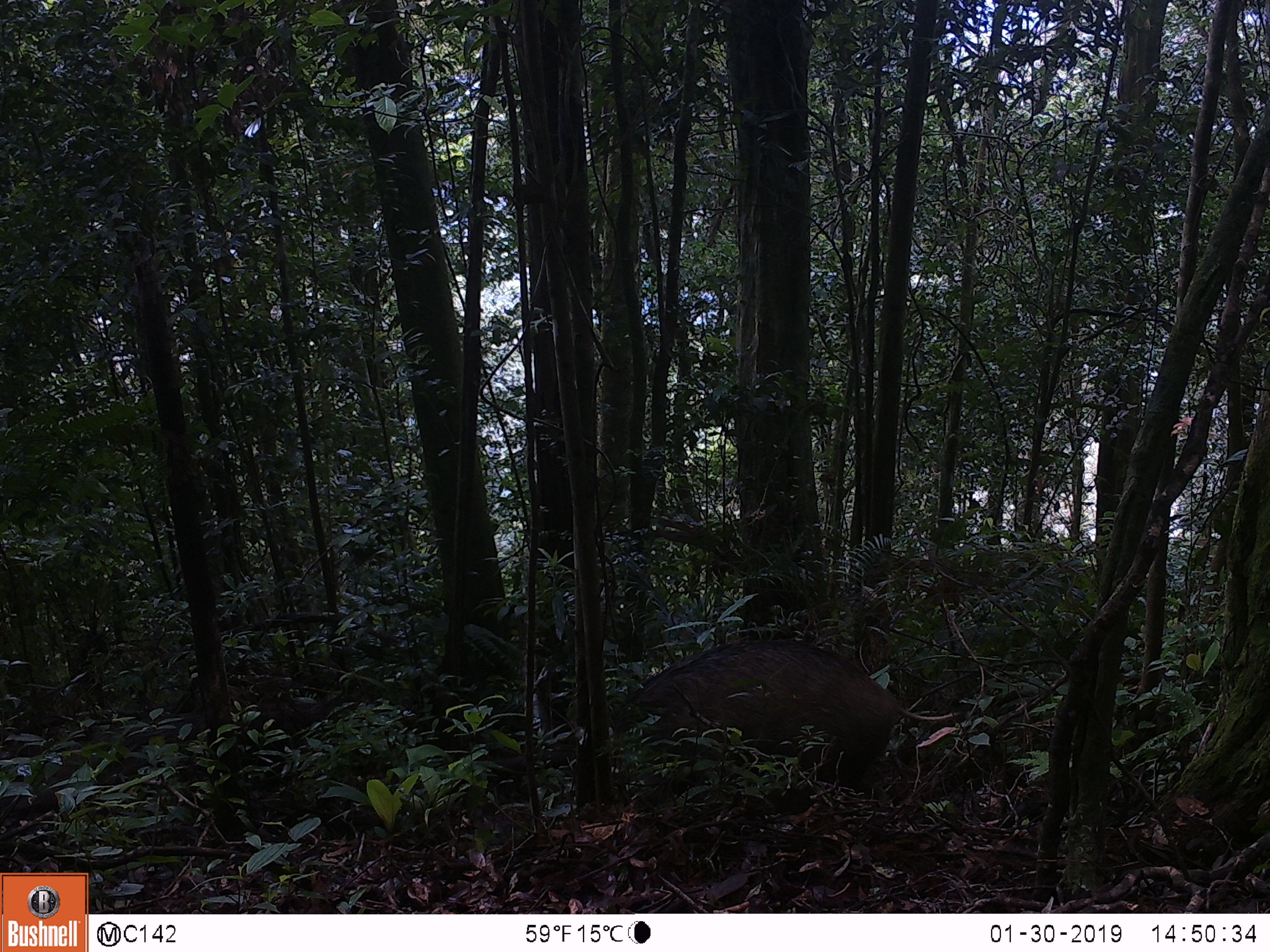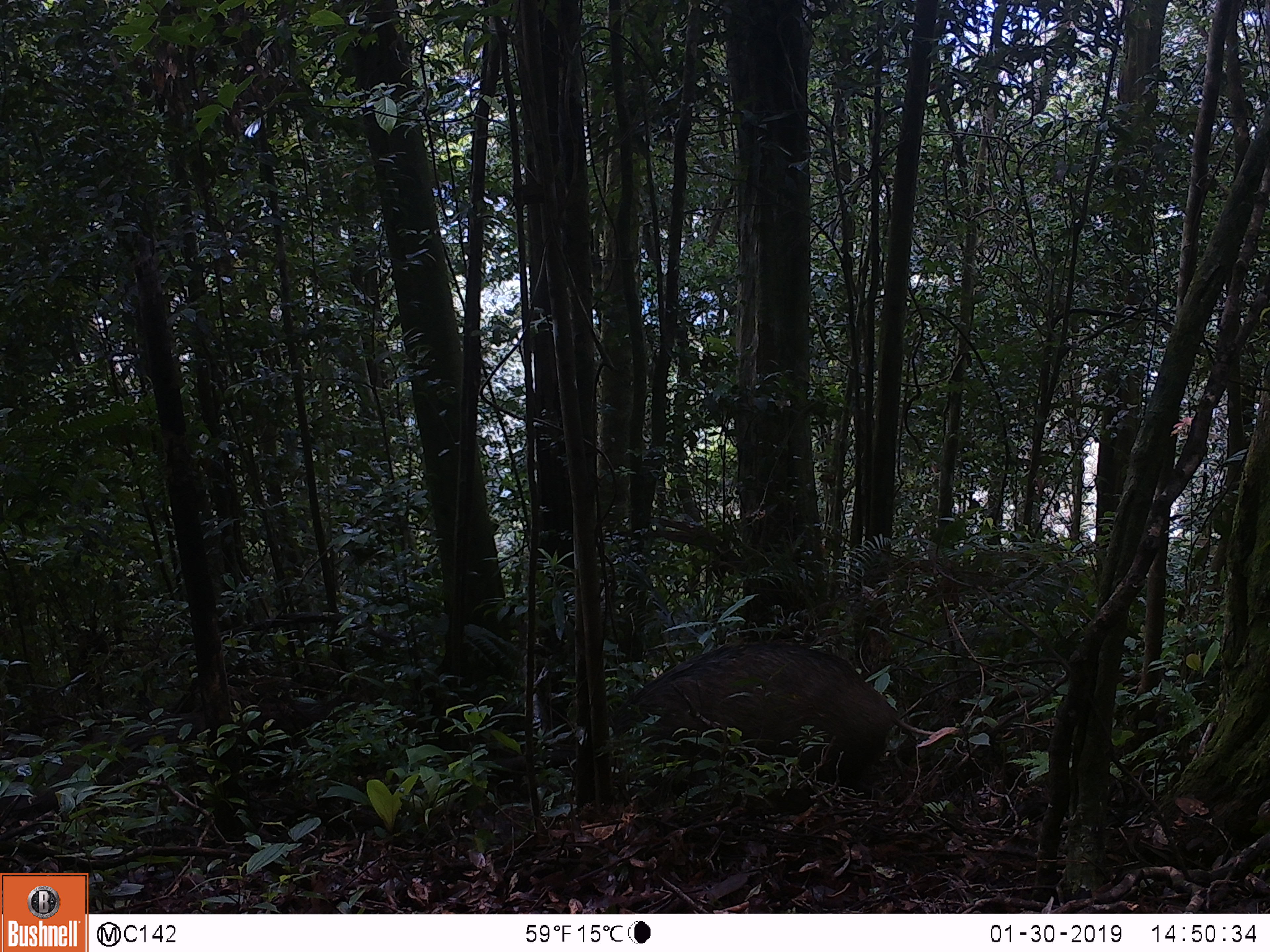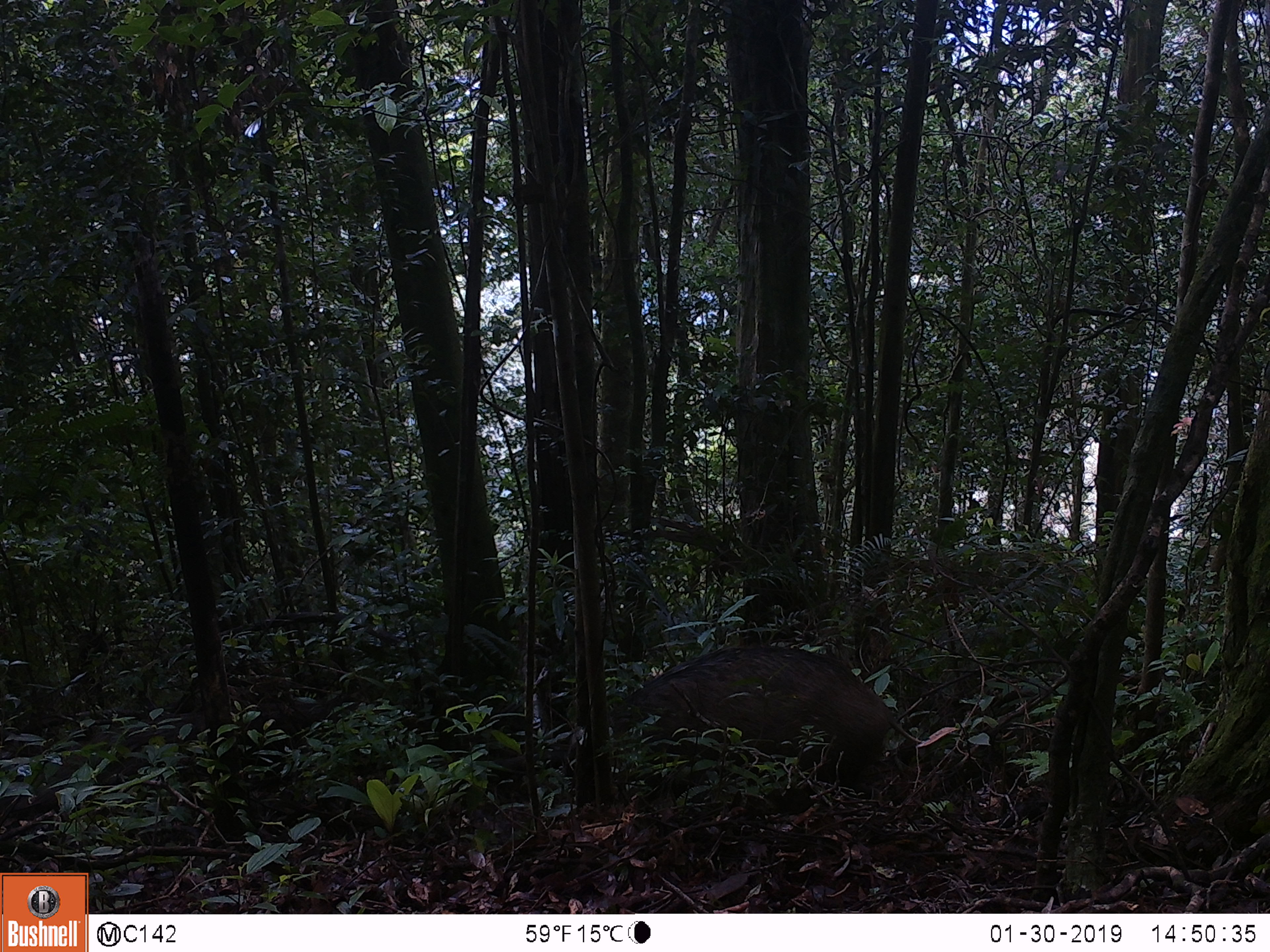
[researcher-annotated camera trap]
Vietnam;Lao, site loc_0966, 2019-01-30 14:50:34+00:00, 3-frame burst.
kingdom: Animalia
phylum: Chordata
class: Mammalia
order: Artiodactyla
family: Suidae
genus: Sus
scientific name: Sus scrofa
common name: eurasian wild pig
Eurasian wild pig (Sus scrofa). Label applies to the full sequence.